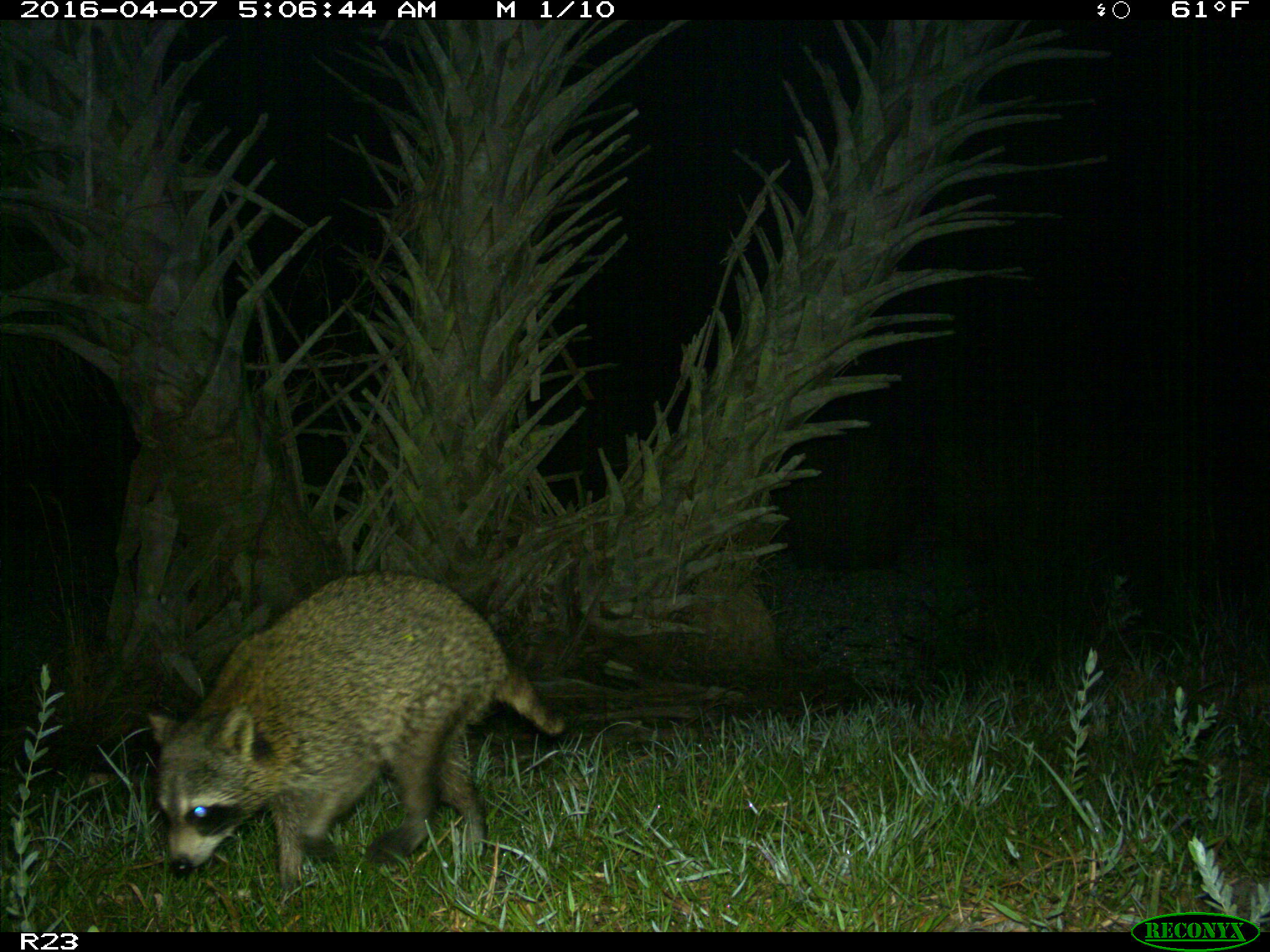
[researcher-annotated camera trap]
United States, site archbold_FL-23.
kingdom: Animalia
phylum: Chordata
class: Mammalia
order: Carnivora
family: Procyonidae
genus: Procyon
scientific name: Procyon lotor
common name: common raccoon